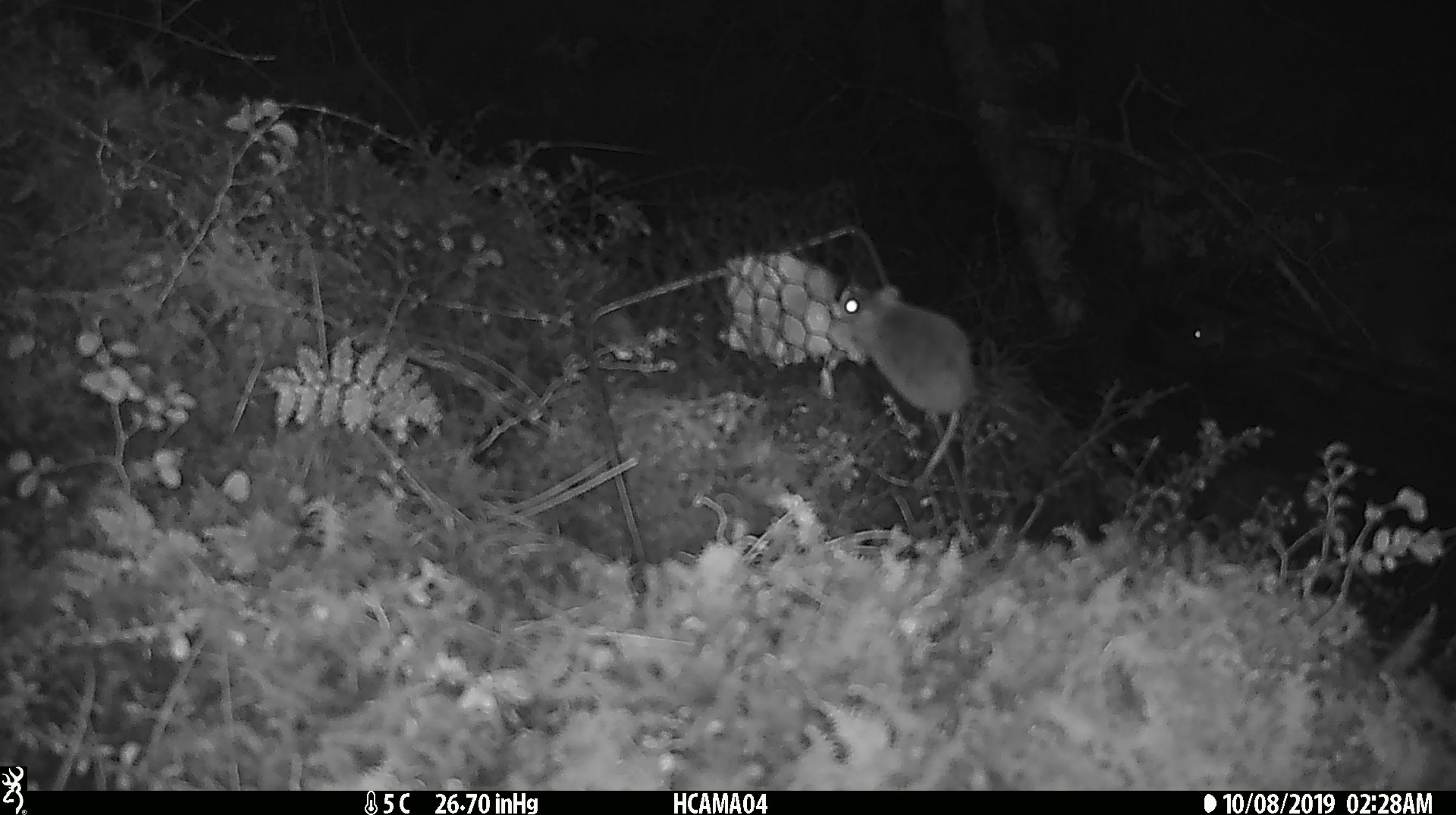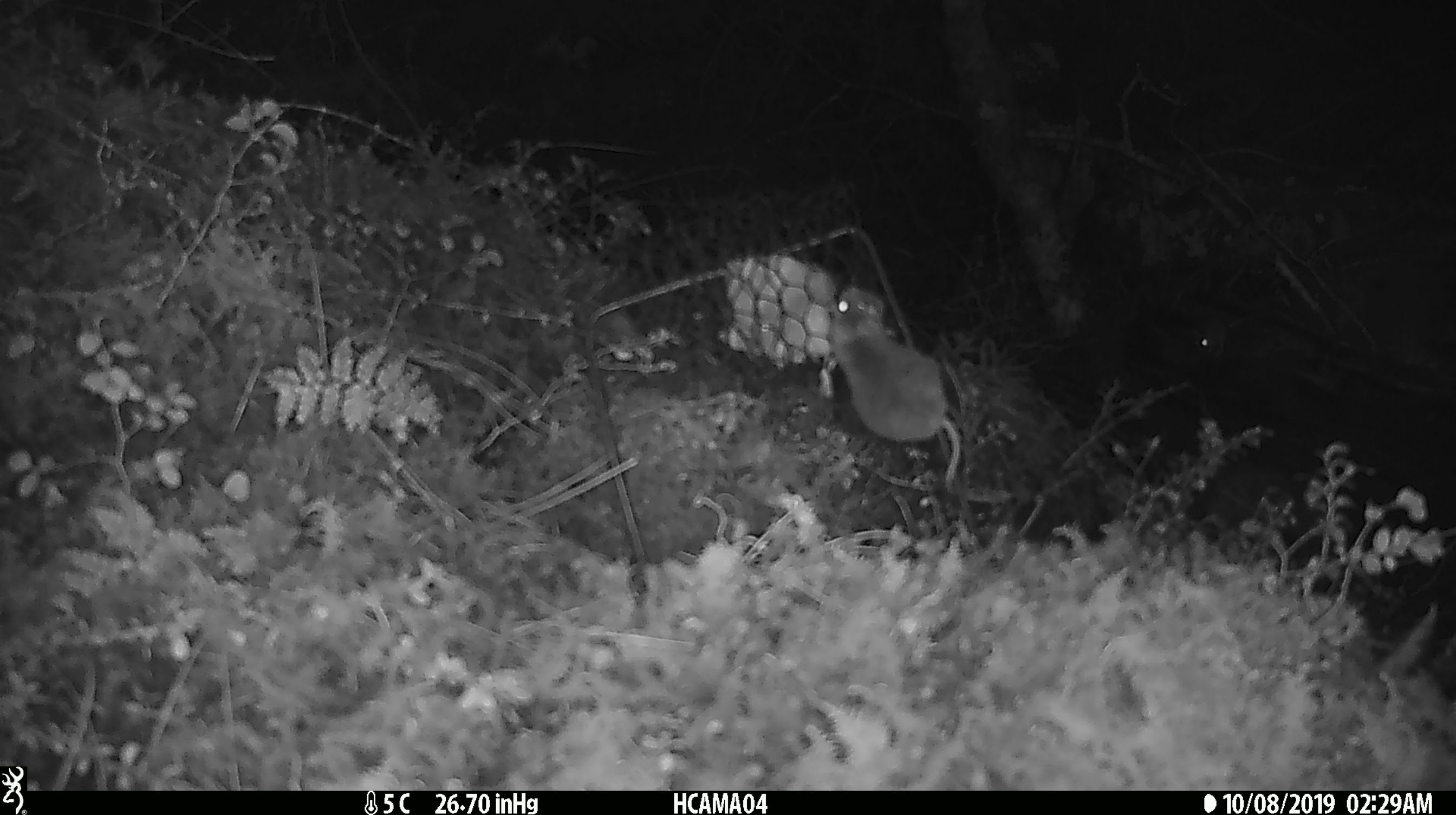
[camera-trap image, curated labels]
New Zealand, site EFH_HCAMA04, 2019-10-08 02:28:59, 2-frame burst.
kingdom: Animalia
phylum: Chordata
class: Mammalia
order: Rodentia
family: Muridae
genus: Mus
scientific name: Mus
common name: mouse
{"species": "mouse (Mus)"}